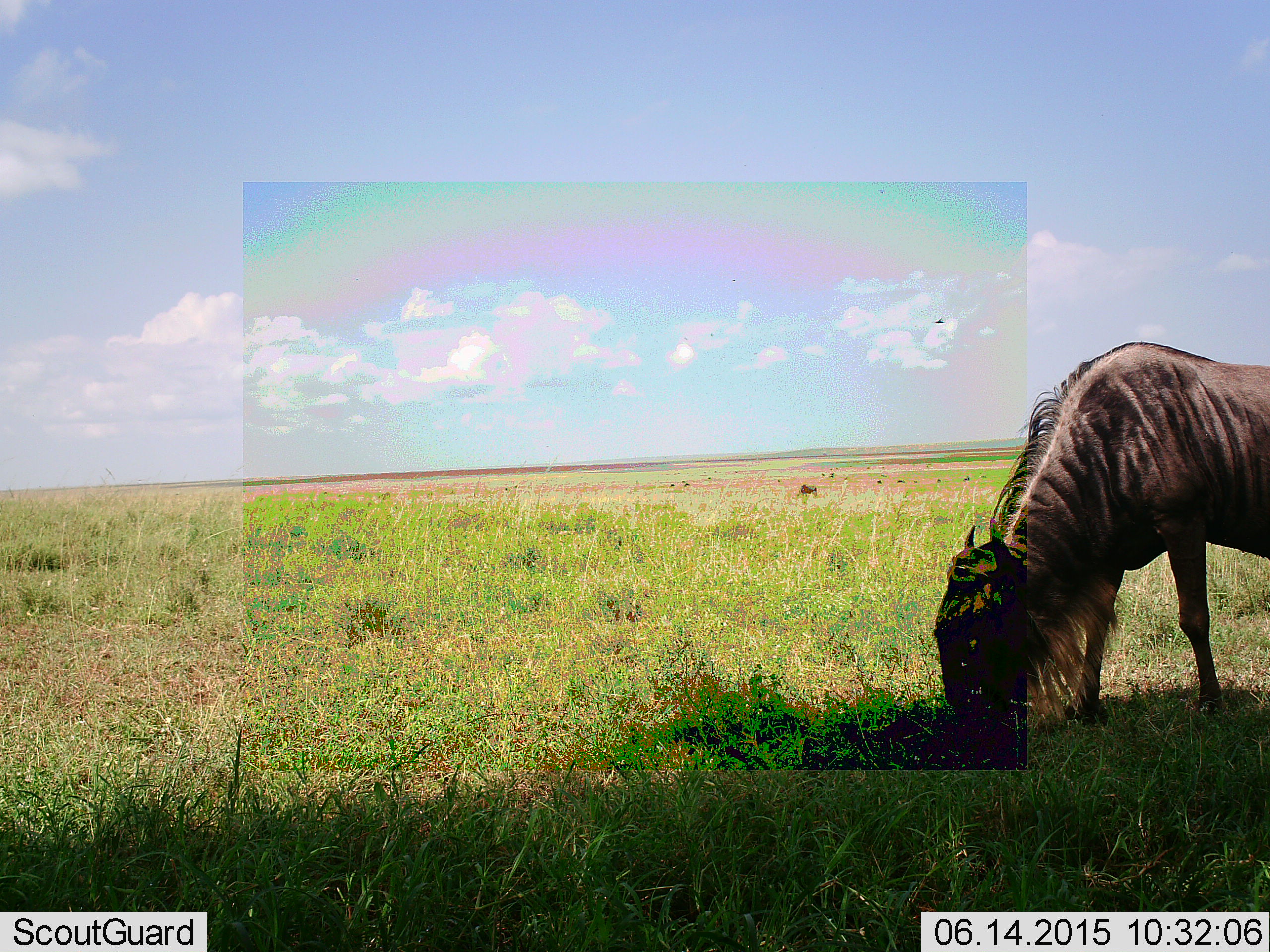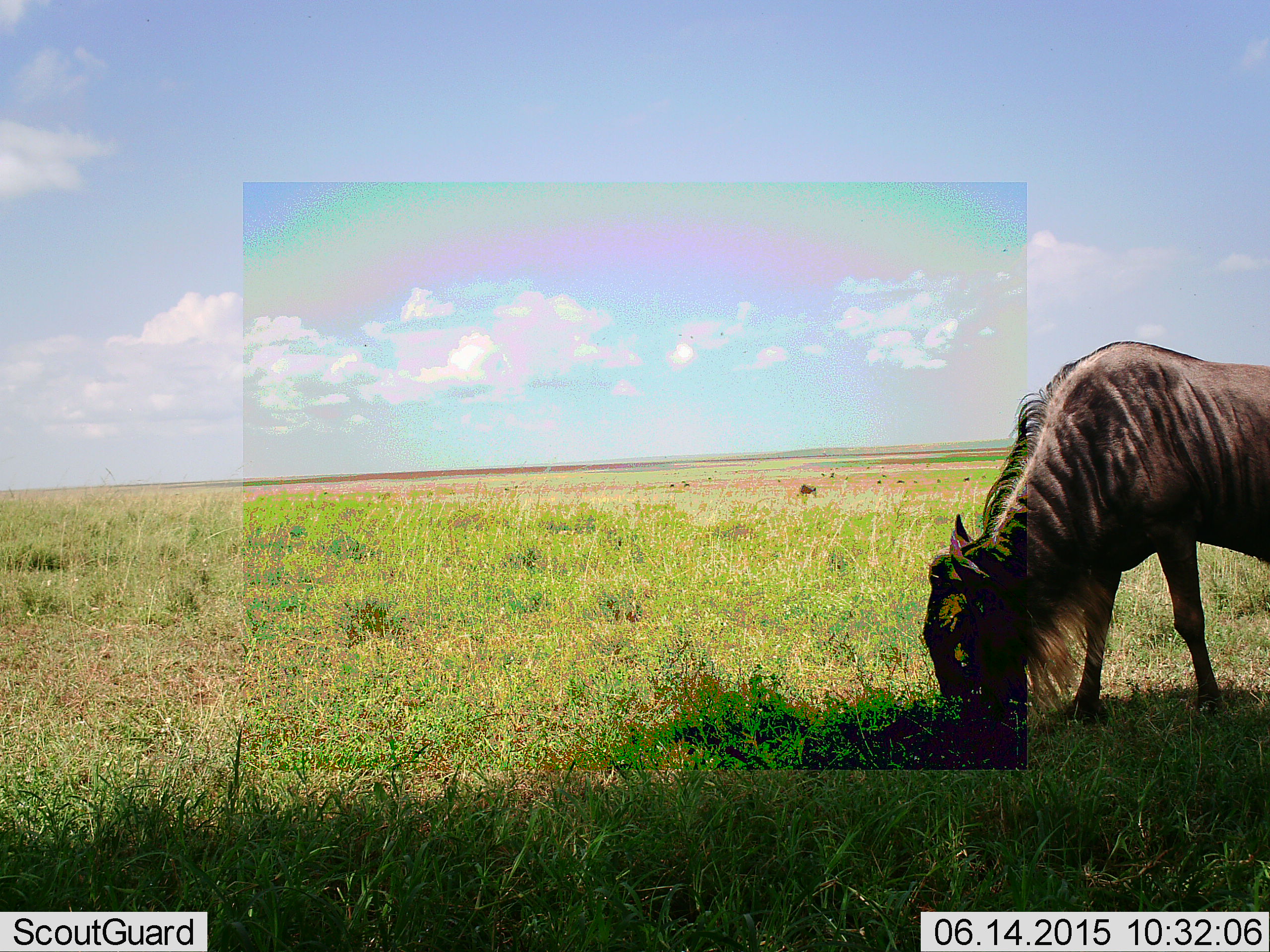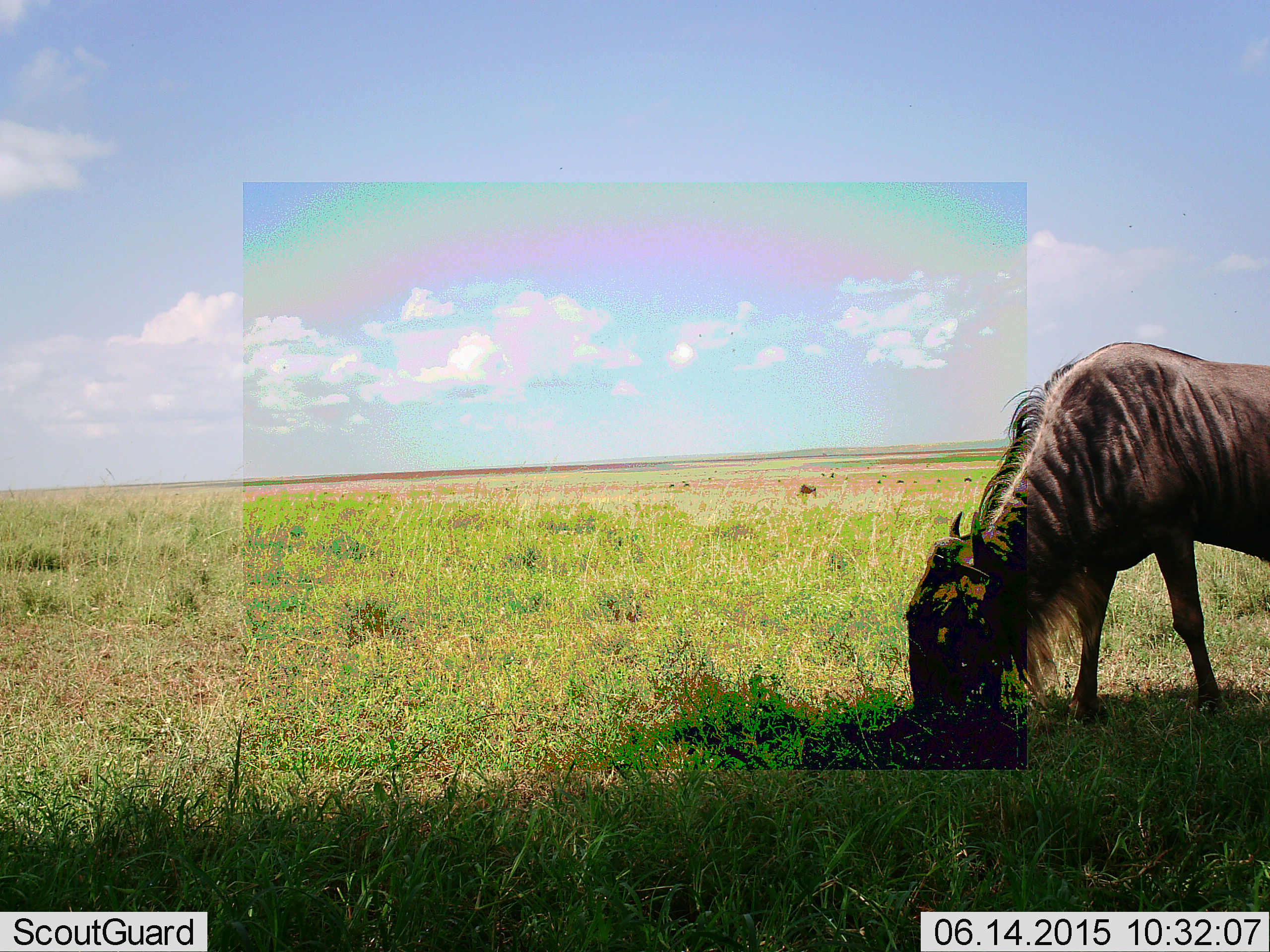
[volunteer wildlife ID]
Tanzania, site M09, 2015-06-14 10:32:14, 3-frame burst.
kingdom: Animalia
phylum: Chordata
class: Mammalia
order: Artiodactyla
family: Bovidae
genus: Connochaetes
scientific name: Connochaetes taurinus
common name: blue wildebeest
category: wildebeest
Wildebeest (blue wildebeest) (Connochaetes taurinus), count 1. Behavior (volunteer vote fractions): standing 20%, resting 0%, moving 0%, interacting 0%. Young present (vote fraction): 0%. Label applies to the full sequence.